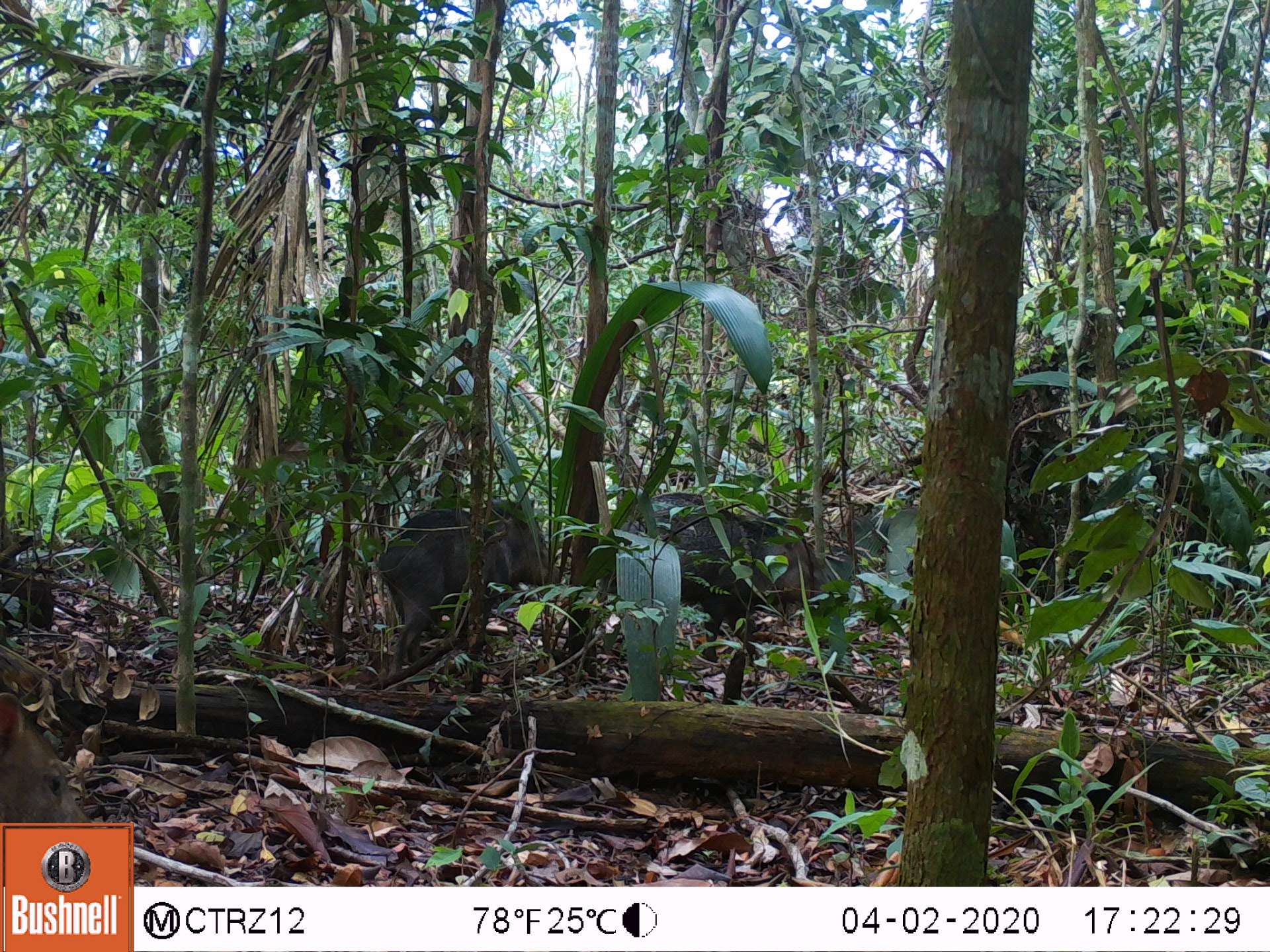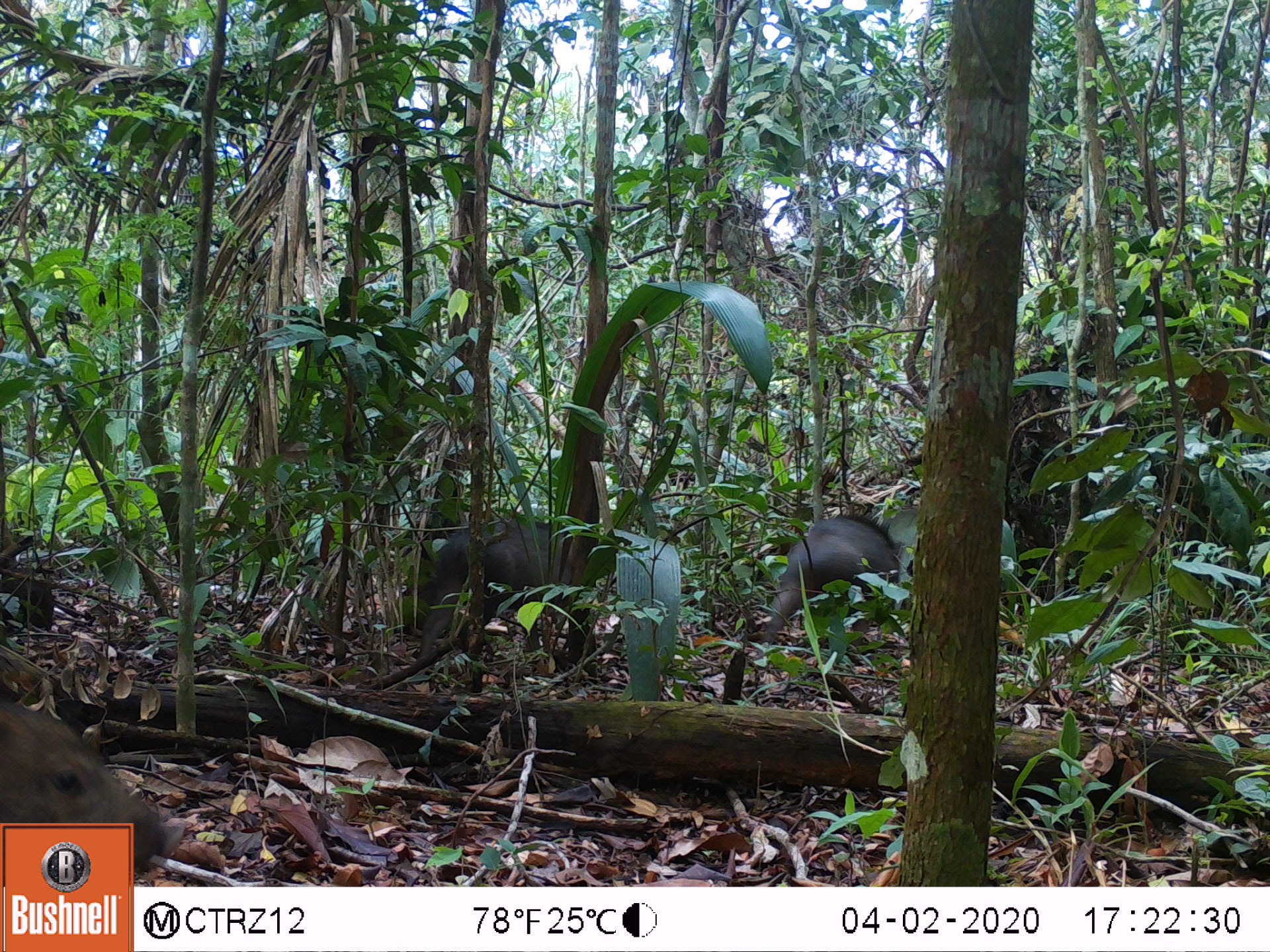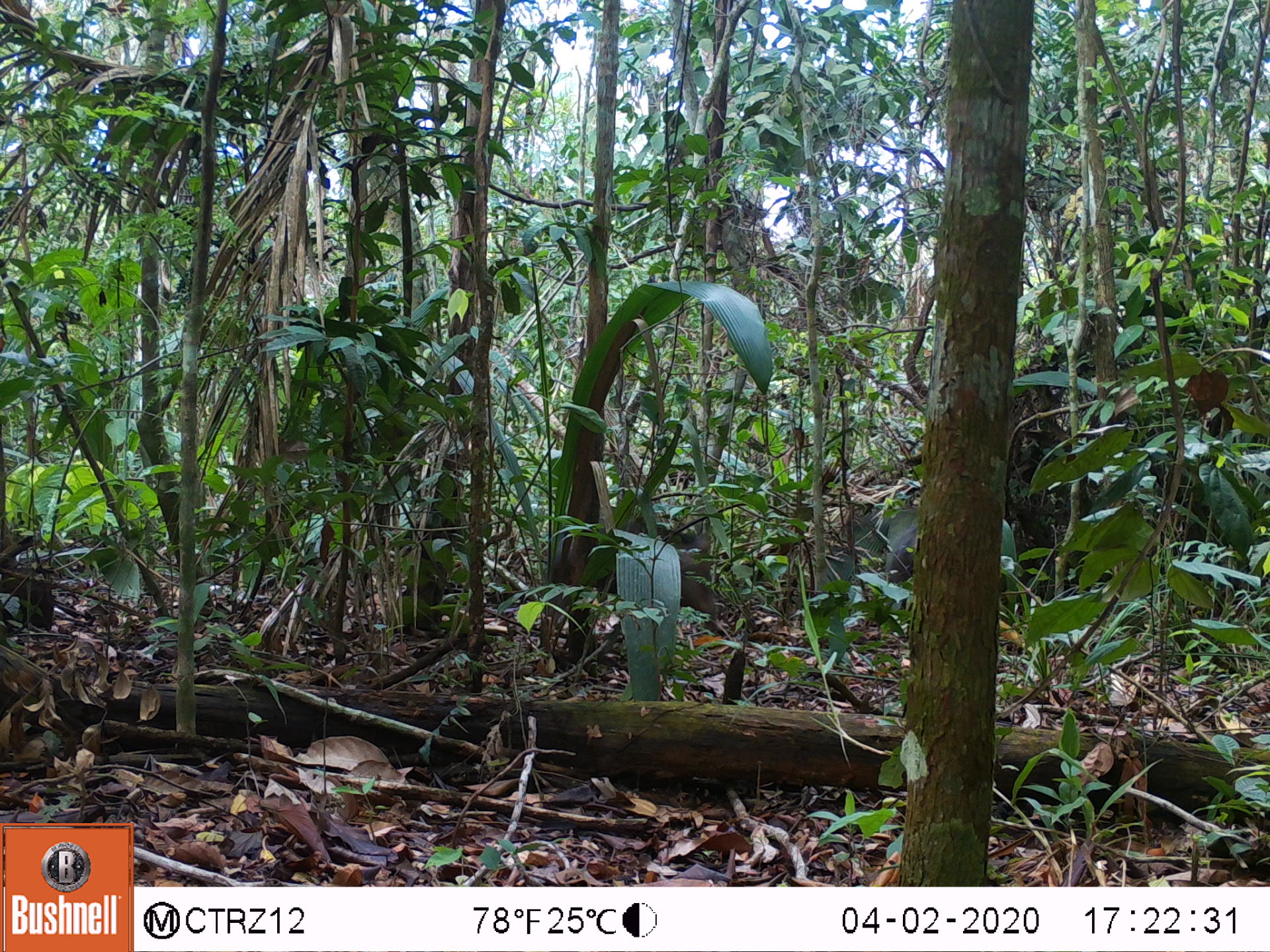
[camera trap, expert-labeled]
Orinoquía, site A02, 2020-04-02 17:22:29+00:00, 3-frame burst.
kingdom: Animalia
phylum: Chordata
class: Mammalia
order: Artiodactyla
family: Tayassuidae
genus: Pecari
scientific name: Pecari tajacu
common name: collared peccary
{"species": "collared peccary (Pecari tajacu)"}